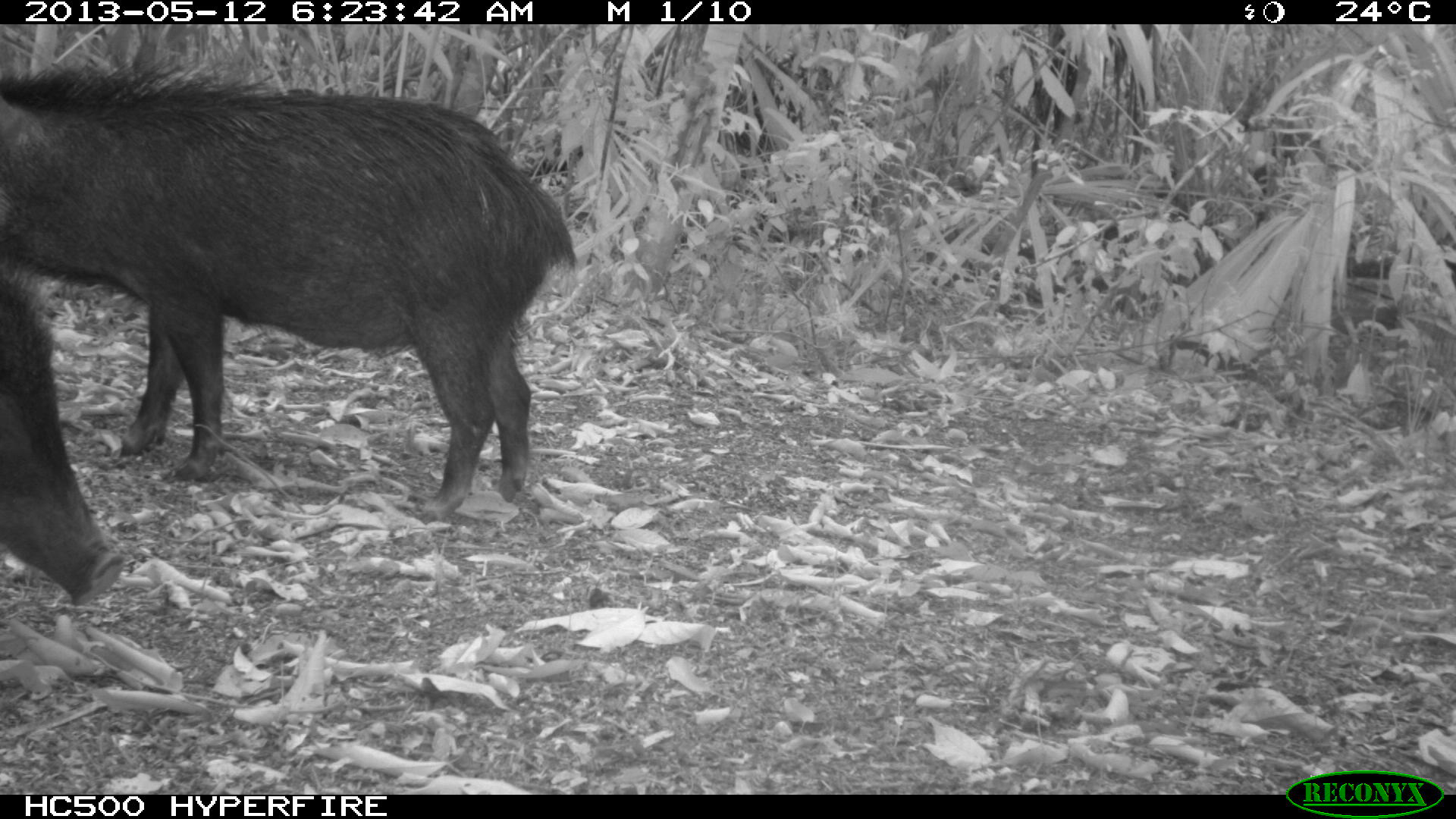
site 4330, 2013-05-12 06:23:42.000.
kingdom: Animalia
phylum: Chordata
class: Mammalia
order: Artiodactyla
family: Tayassuidae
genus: Tayassu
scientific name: Tayassu pecari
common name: white-lipped peccary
Tayassu pecari (white-lipped peccary), count 5.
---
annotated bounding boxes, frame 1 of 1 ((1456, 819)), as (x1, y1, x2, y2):
tayassu pecari: (1, 56, 579, 519); (1, 267, 127, 605)